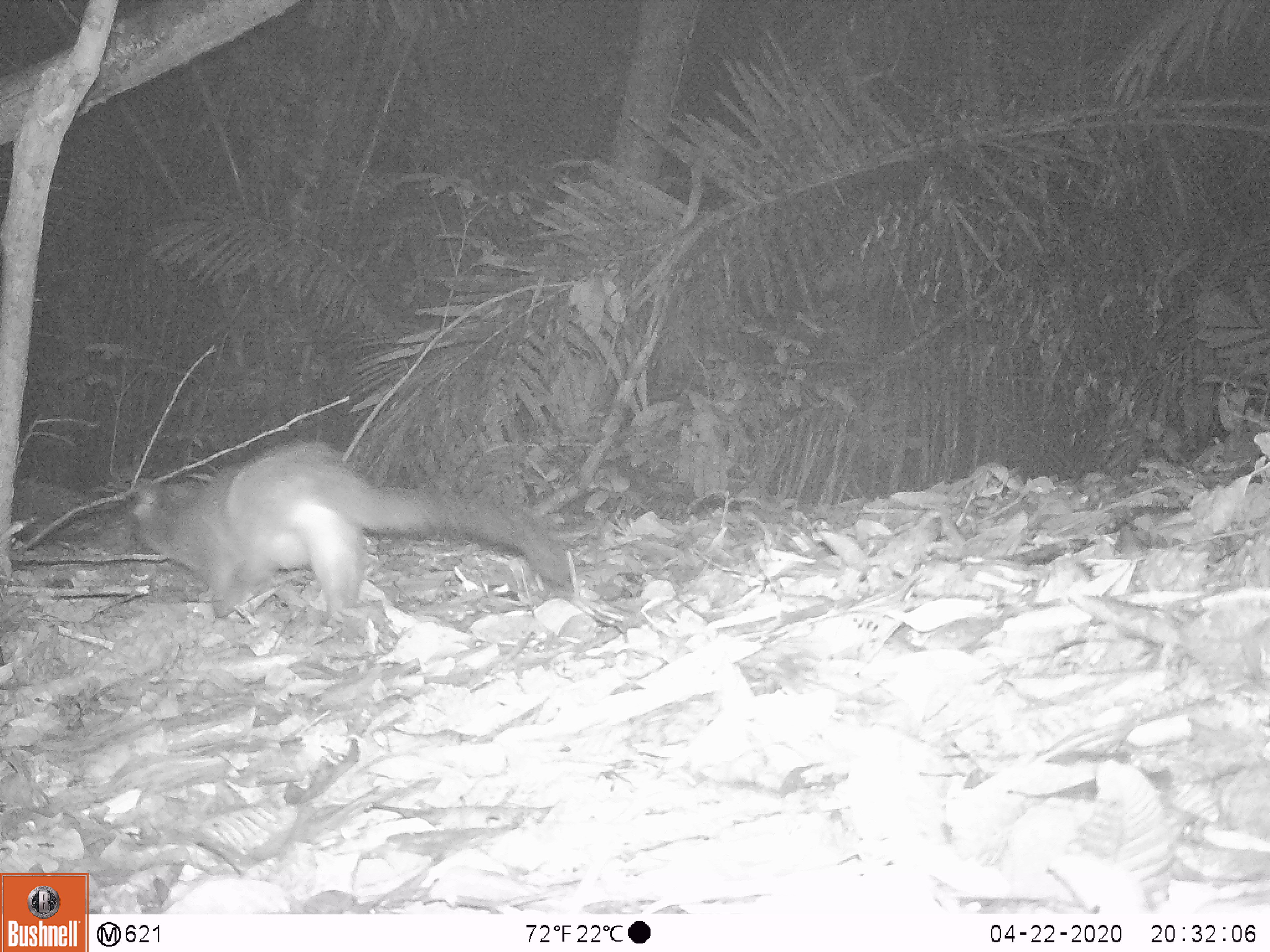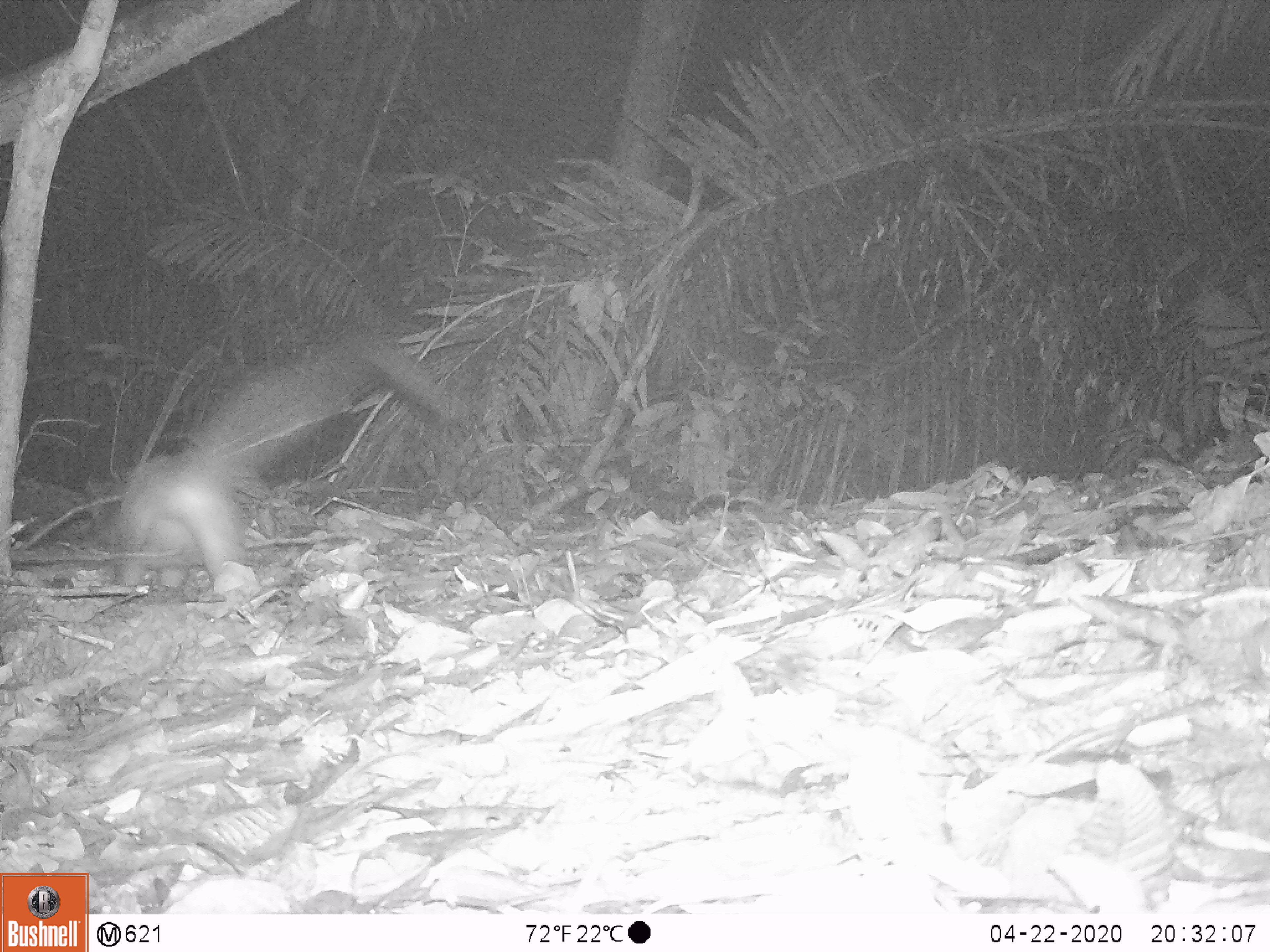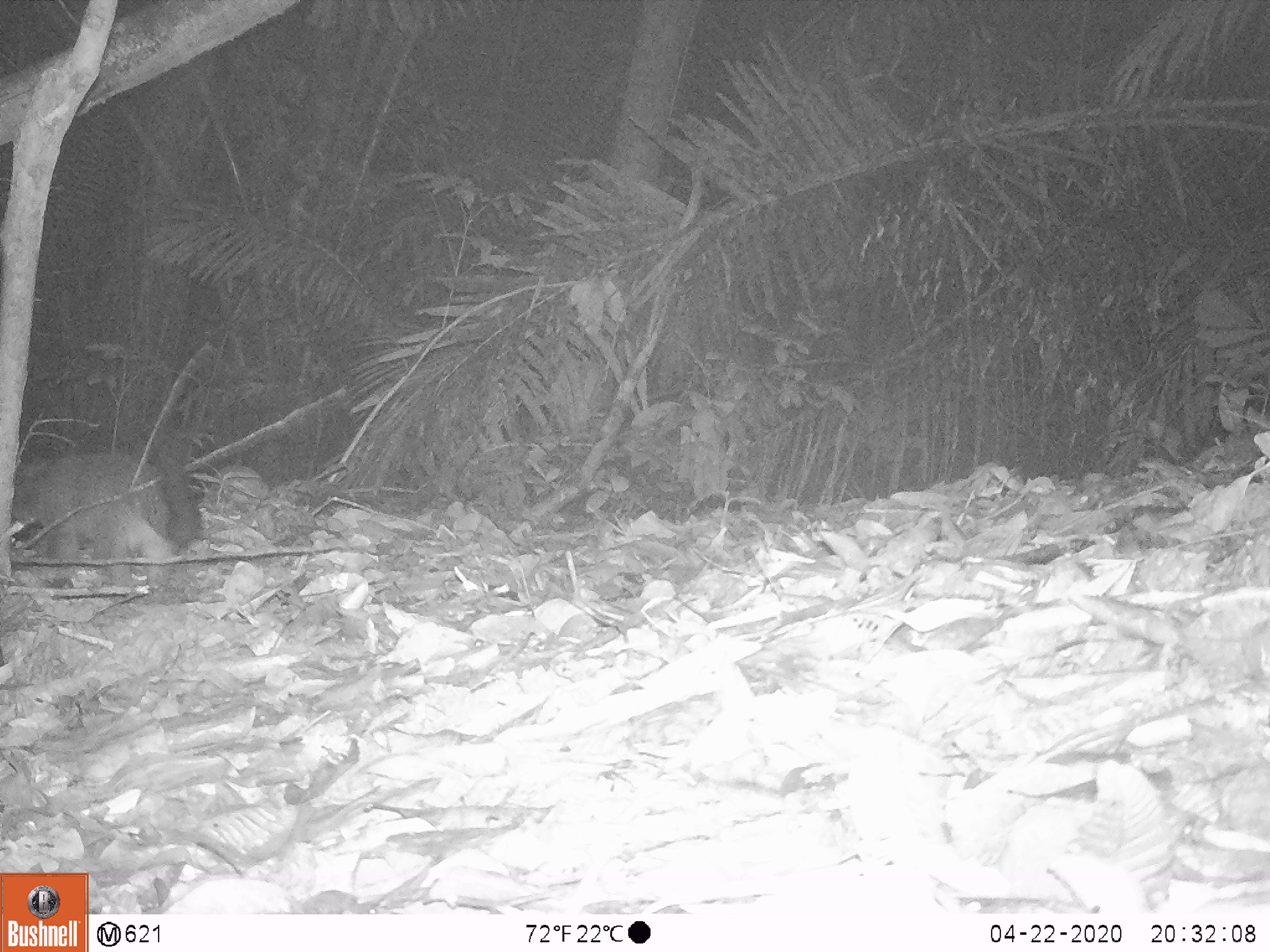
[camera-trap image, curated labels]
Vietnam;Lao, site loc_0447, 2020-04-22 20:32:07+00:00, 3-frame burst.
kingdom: Animalia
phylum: Chordata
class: Mammalia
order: Carnivora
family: Viverridae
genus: Paguma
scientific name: Paguma larvata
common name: masked palm civet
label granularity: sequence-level